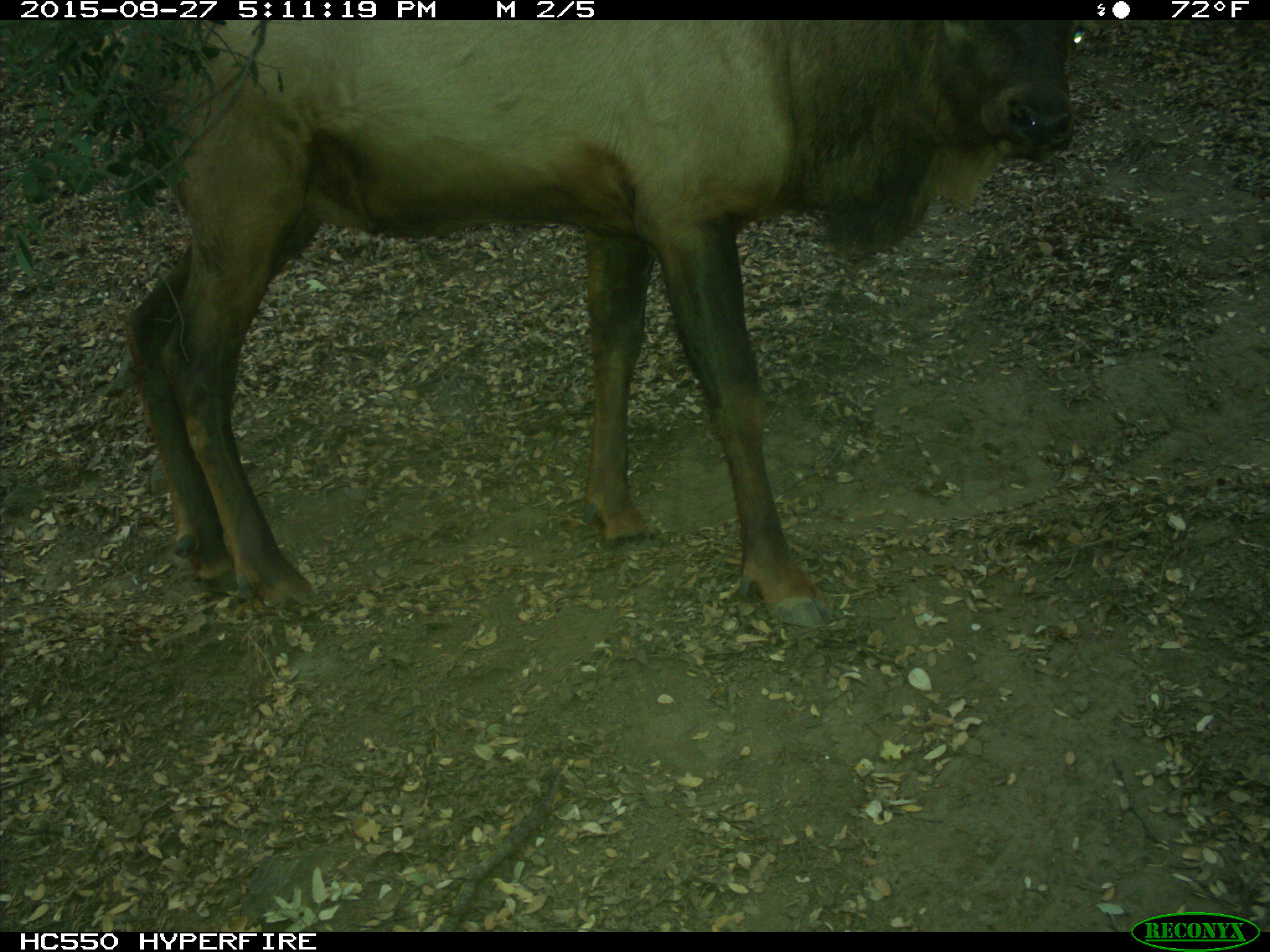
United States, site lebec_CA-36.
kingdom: Animalia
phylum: Chordata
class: Mammalia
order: Artiodactyla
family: Cervidae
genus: Cervus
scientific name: Cervus canadensis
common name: elk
Cervus canadensis (elk).